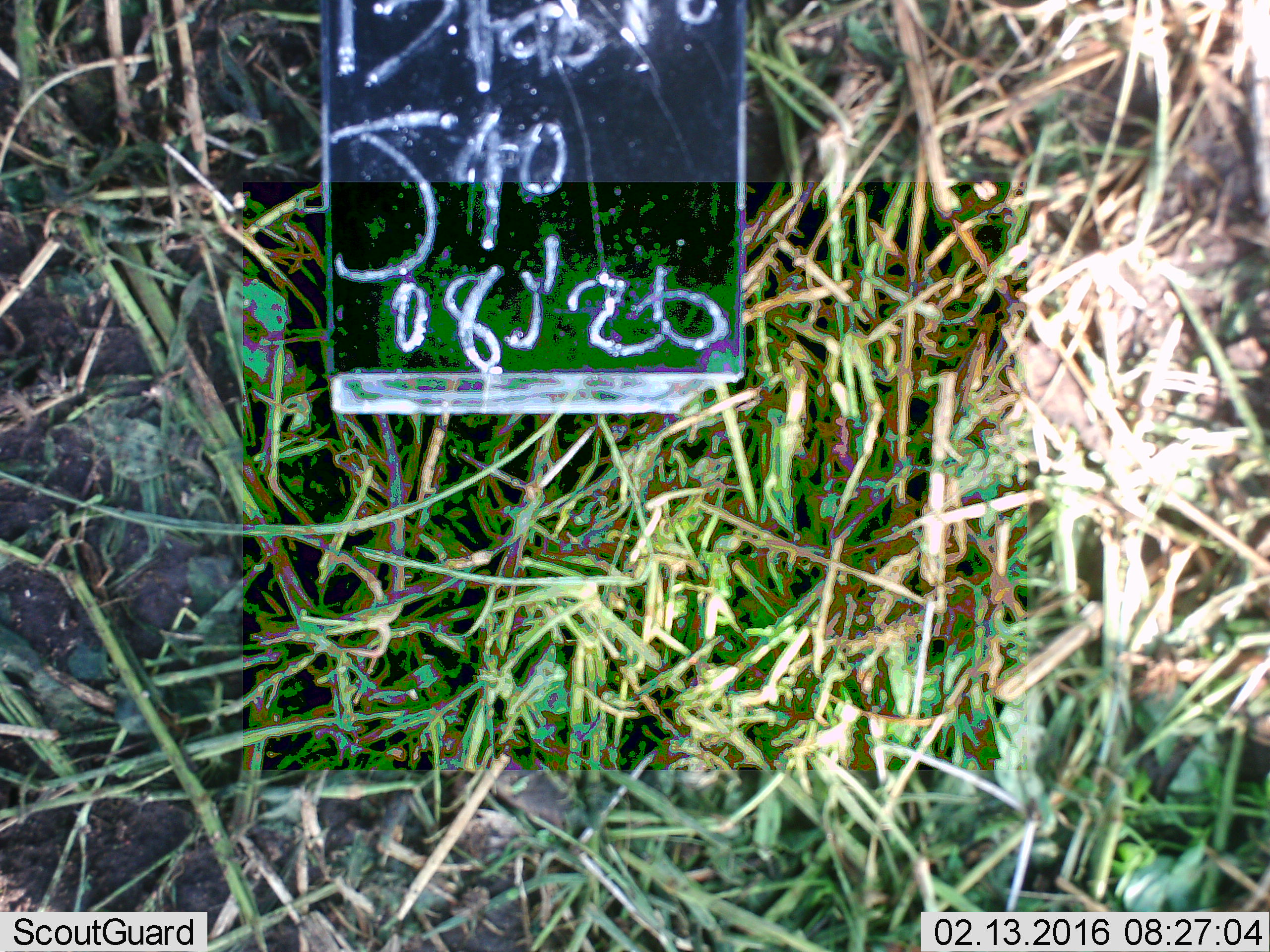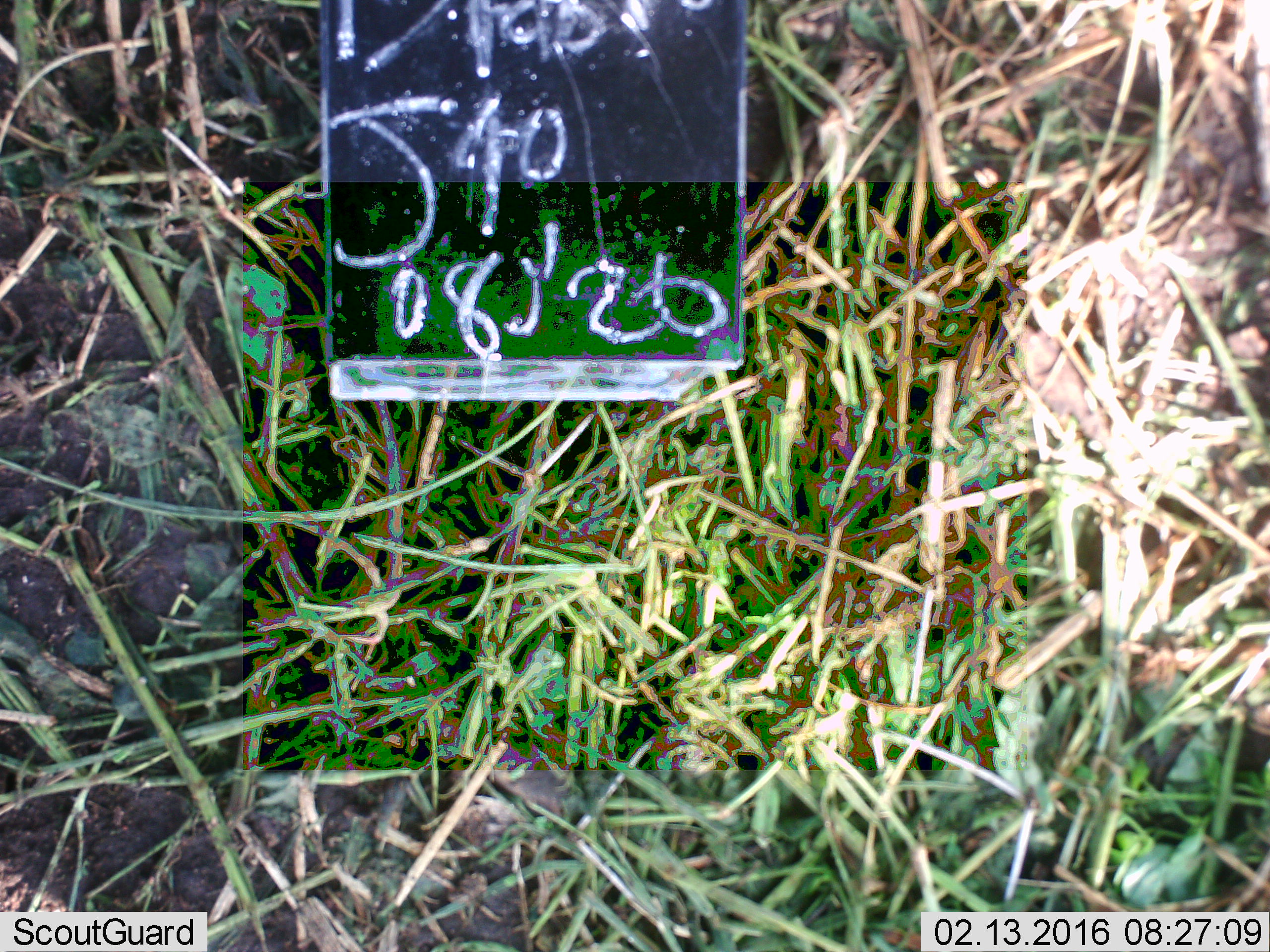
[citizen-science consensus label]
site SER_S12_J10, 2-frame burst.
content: unidentified animal